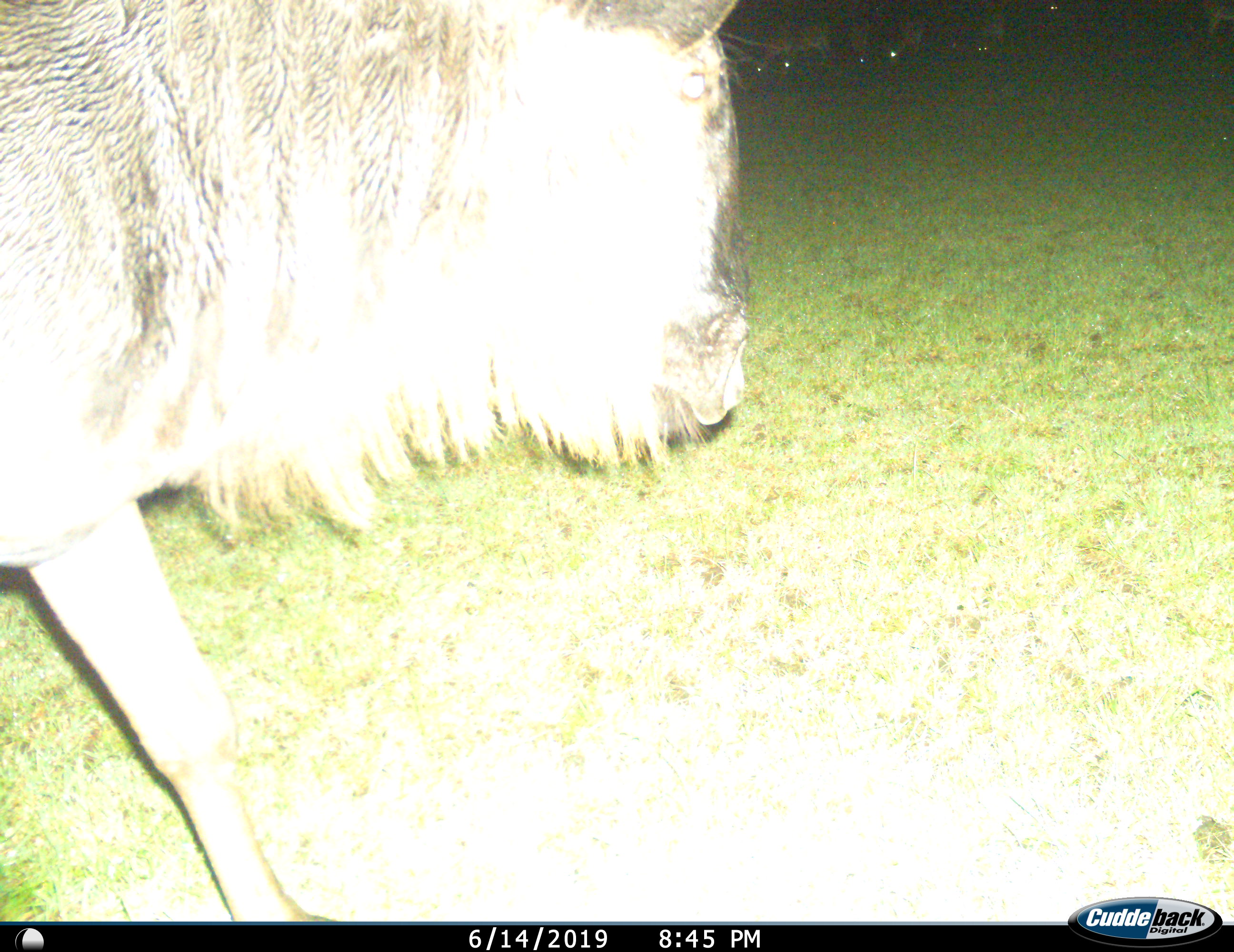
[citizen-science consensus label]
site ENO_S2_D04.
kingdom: Animalia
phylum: Chordata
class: Mammalia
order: Artiodactyla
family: Bovidae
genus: Connochaetes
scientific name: Connochaetes taurinus taurinus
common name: blue wildebeest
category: wildebeestblue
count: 1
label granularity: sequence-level